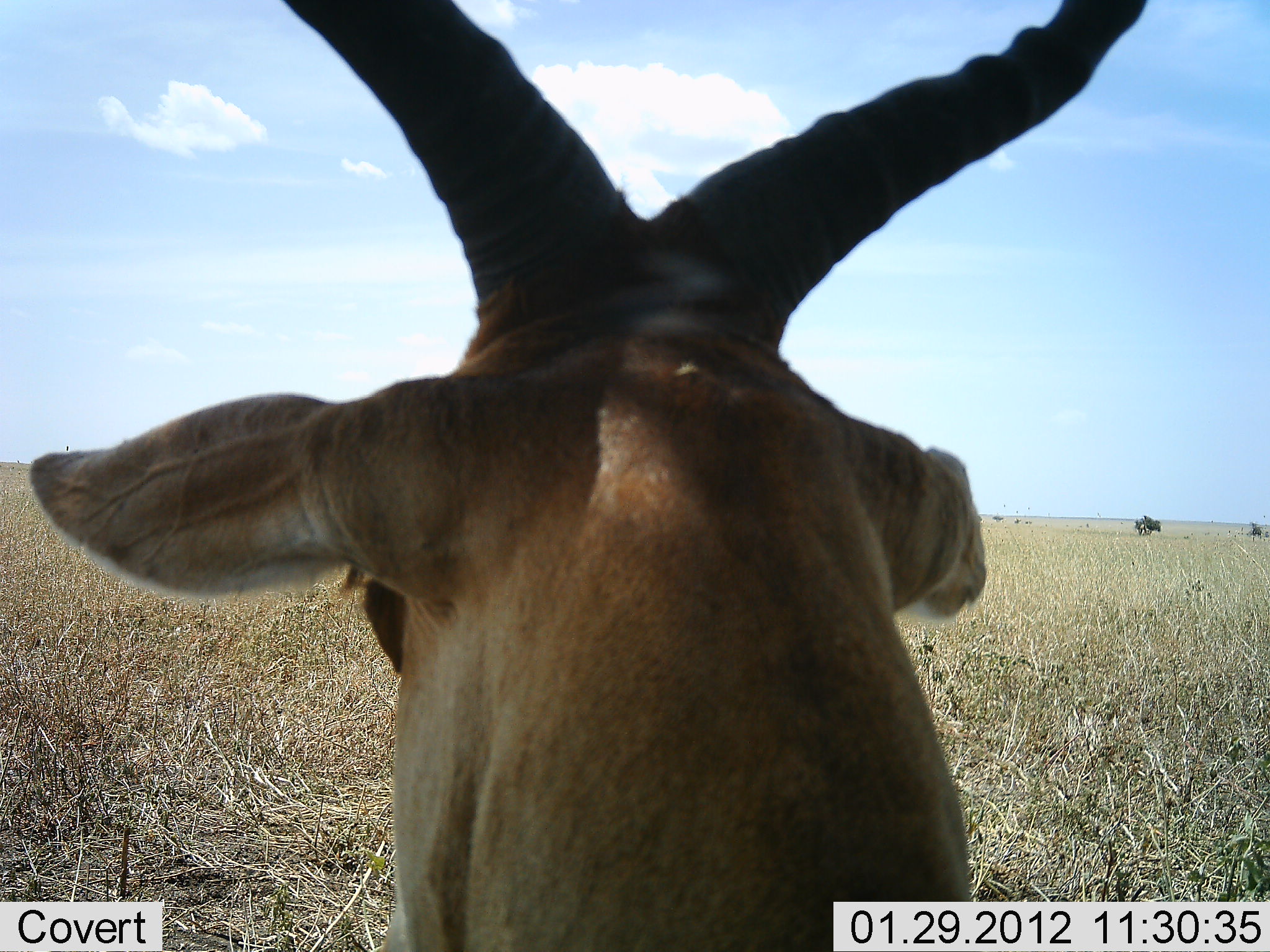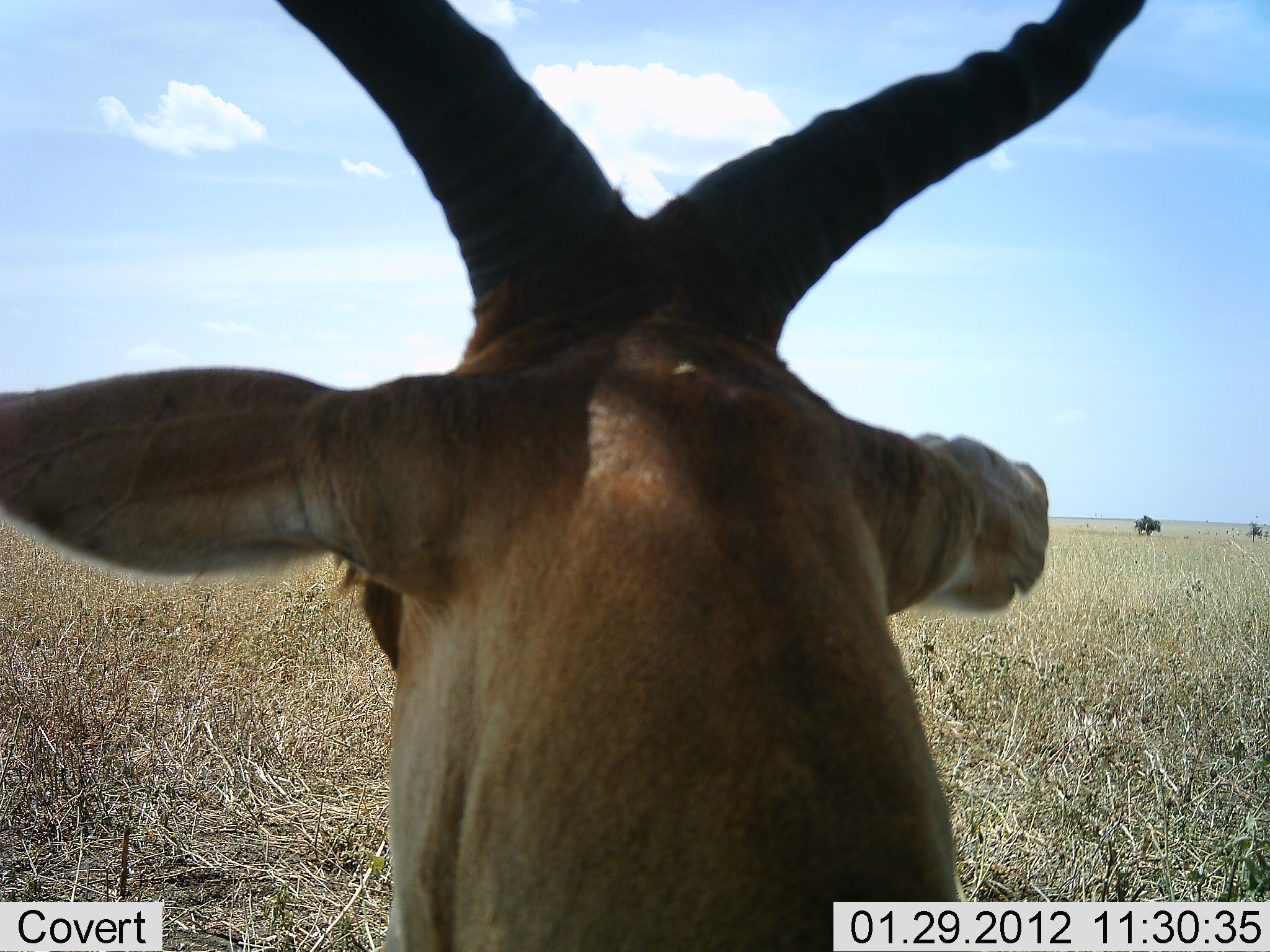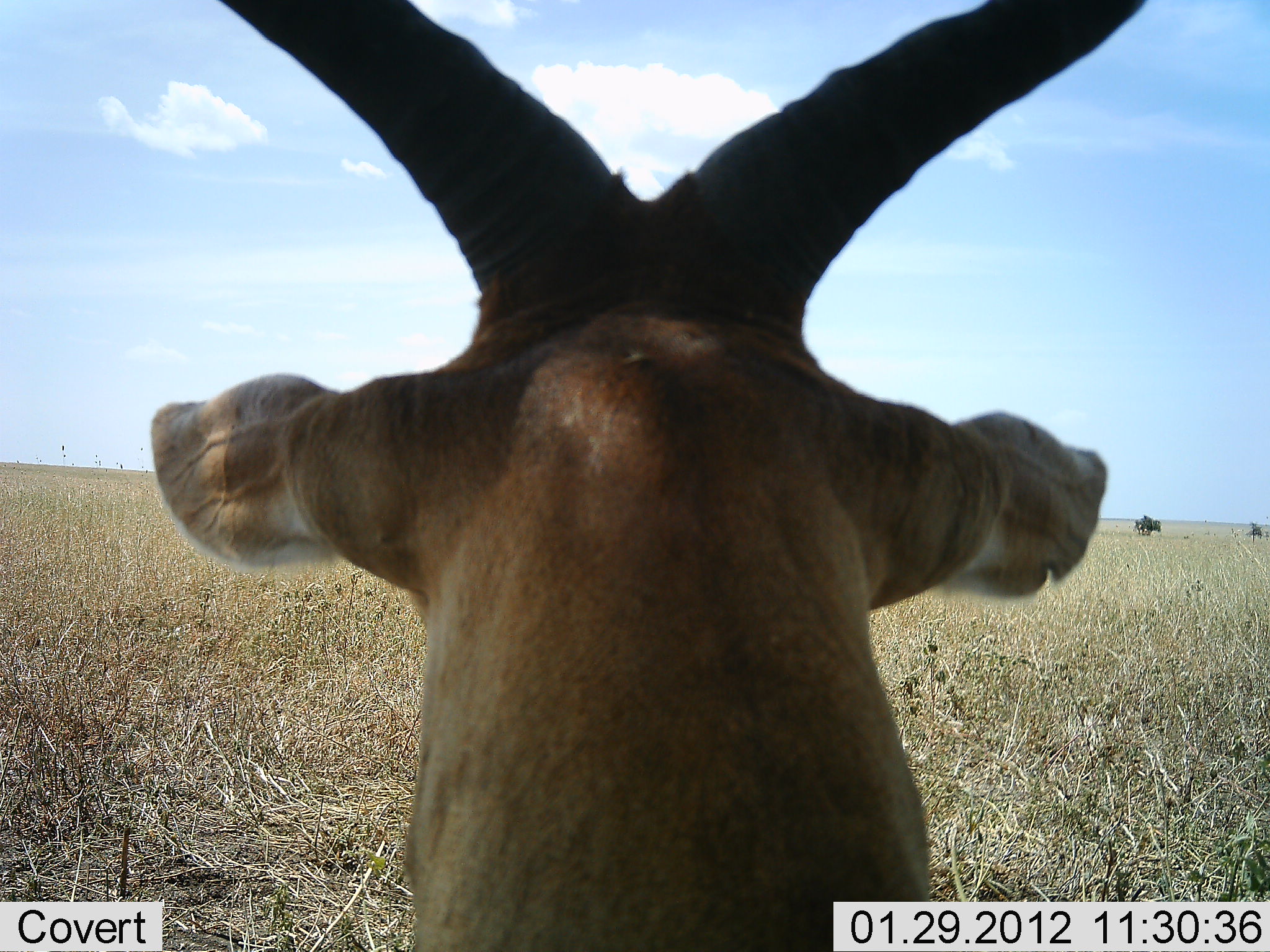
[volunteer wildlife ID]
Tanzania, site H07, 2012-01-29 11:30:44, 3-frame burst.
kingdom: Animalia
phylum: Chordata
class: Mammalia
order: Artiodactyla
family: Bovidae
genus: Alcelaphus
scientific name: Alcelaphus buselaphus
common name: hartebeest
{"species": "hartebeest (Alcelaphus buselaphus)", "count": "1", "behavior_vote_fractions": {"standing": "54%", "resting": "46%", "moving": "0%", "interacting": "0%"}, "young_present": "0%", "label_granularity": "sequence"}